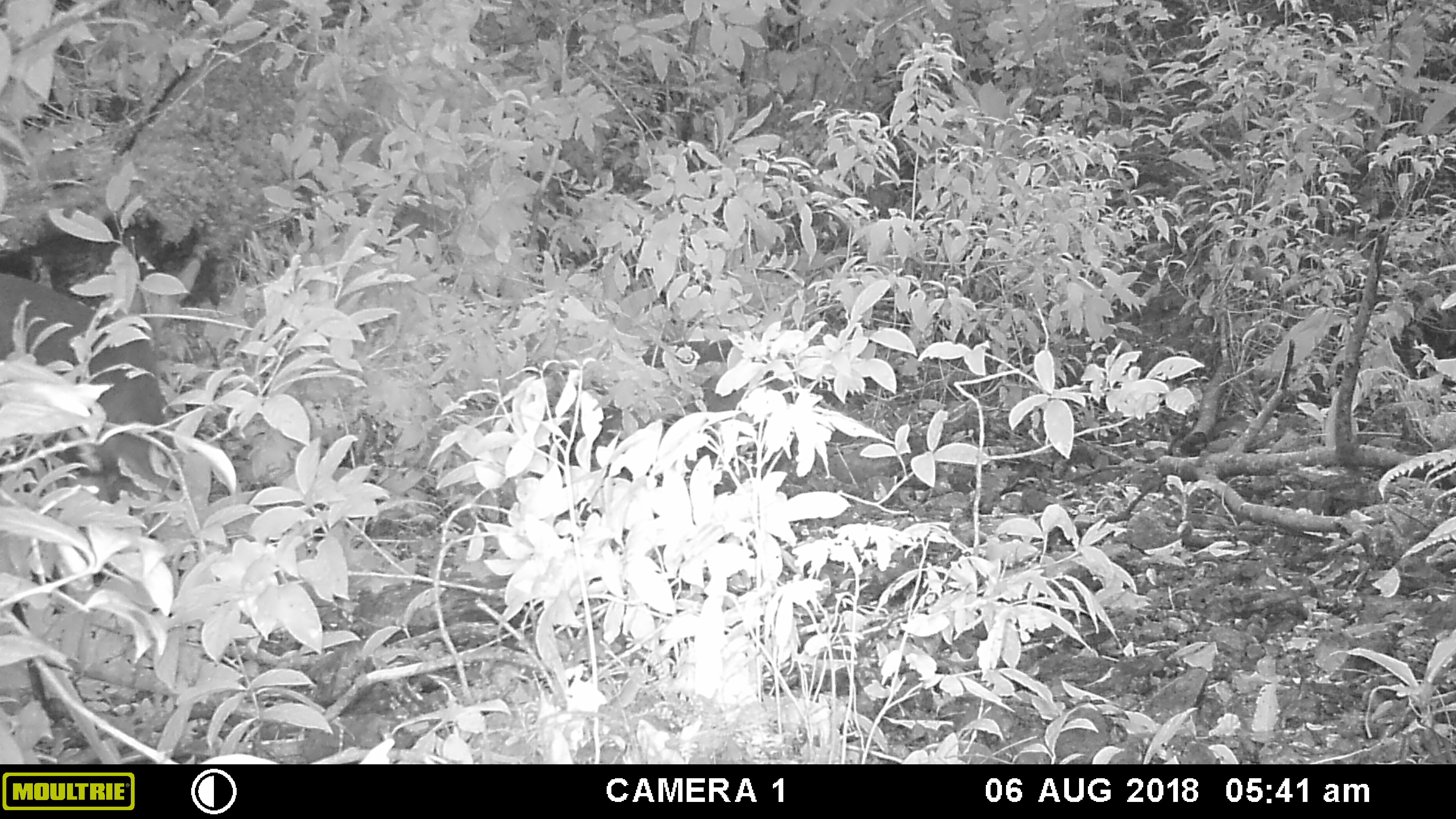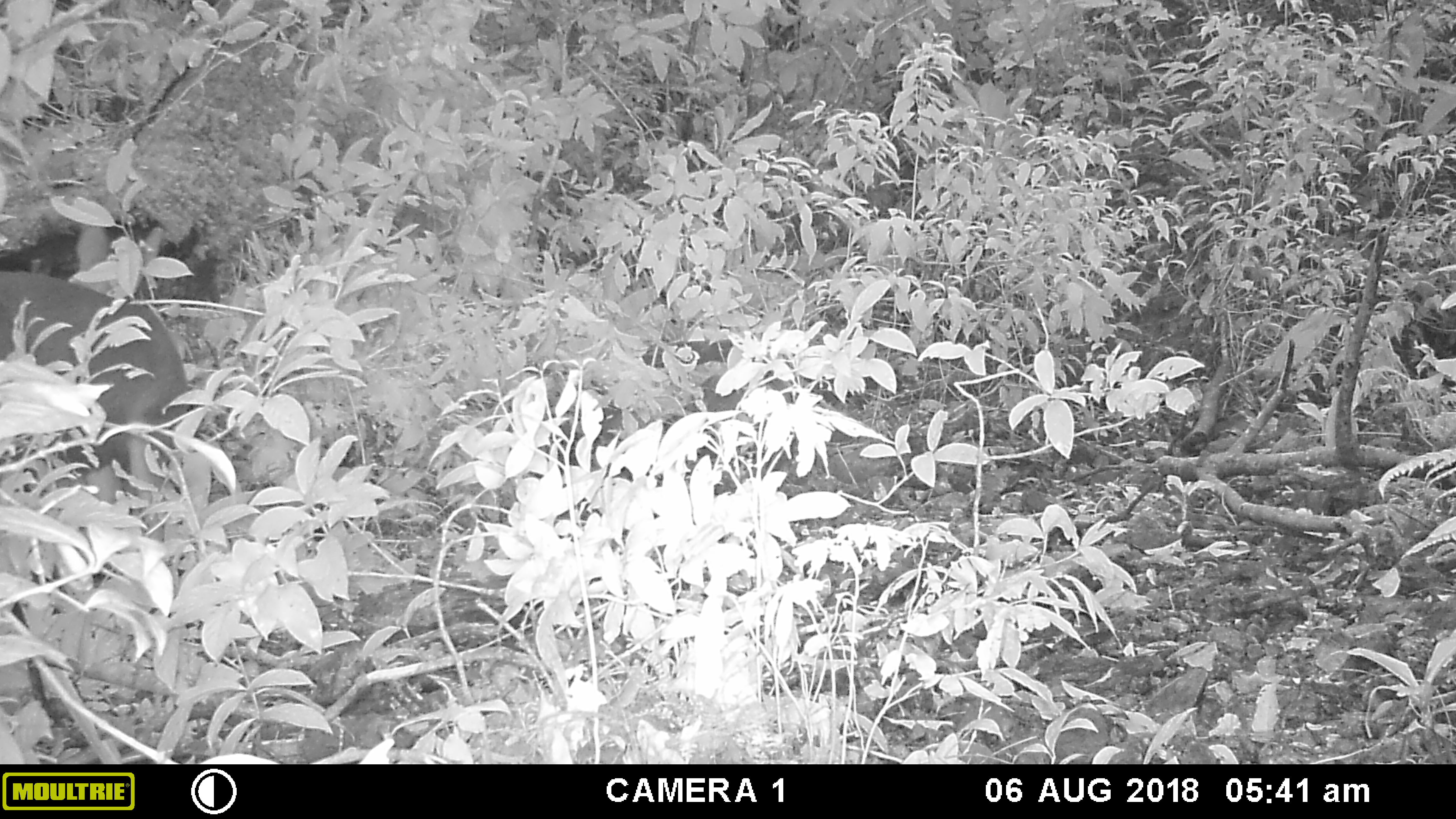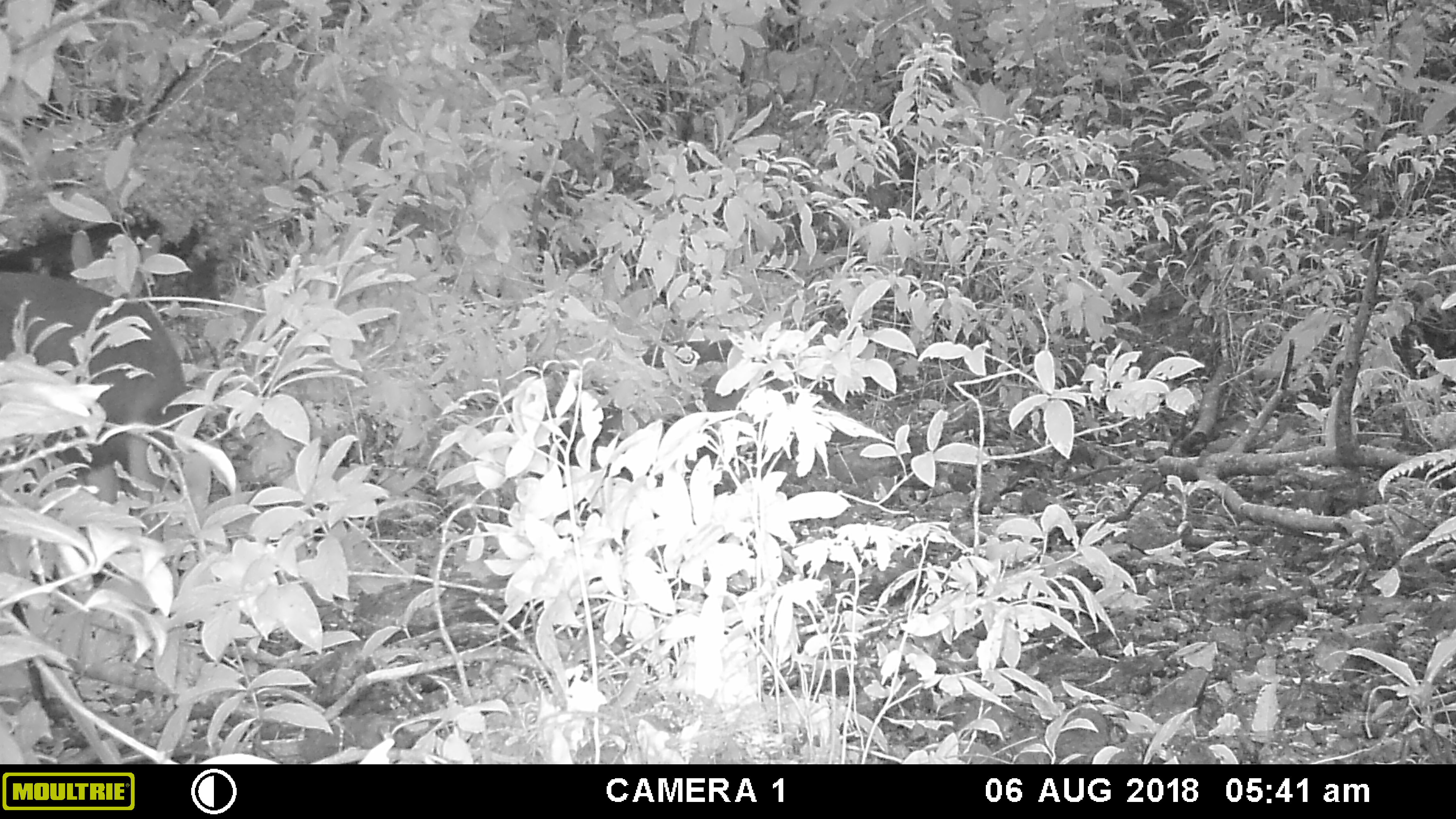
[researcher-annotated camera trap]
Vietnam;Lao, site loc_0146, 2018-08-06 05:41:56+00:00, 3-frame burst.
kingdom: Animalia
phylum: Chordata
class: Mammalia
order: Artiodactyla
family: Cervidae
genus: Rusa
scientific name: Rusa unicolor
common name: sambar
Sambar (Rusa unicolor). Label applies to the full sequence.